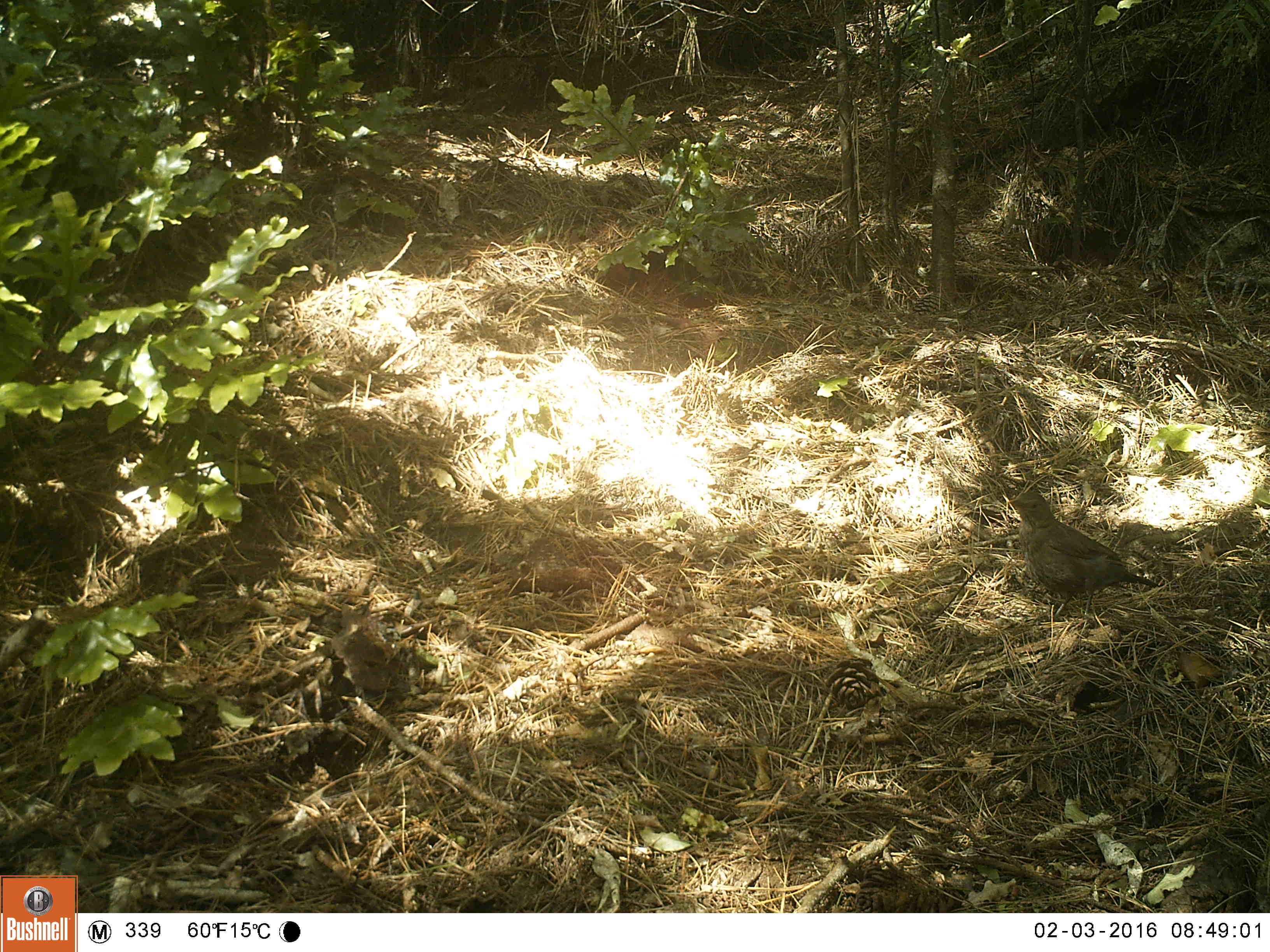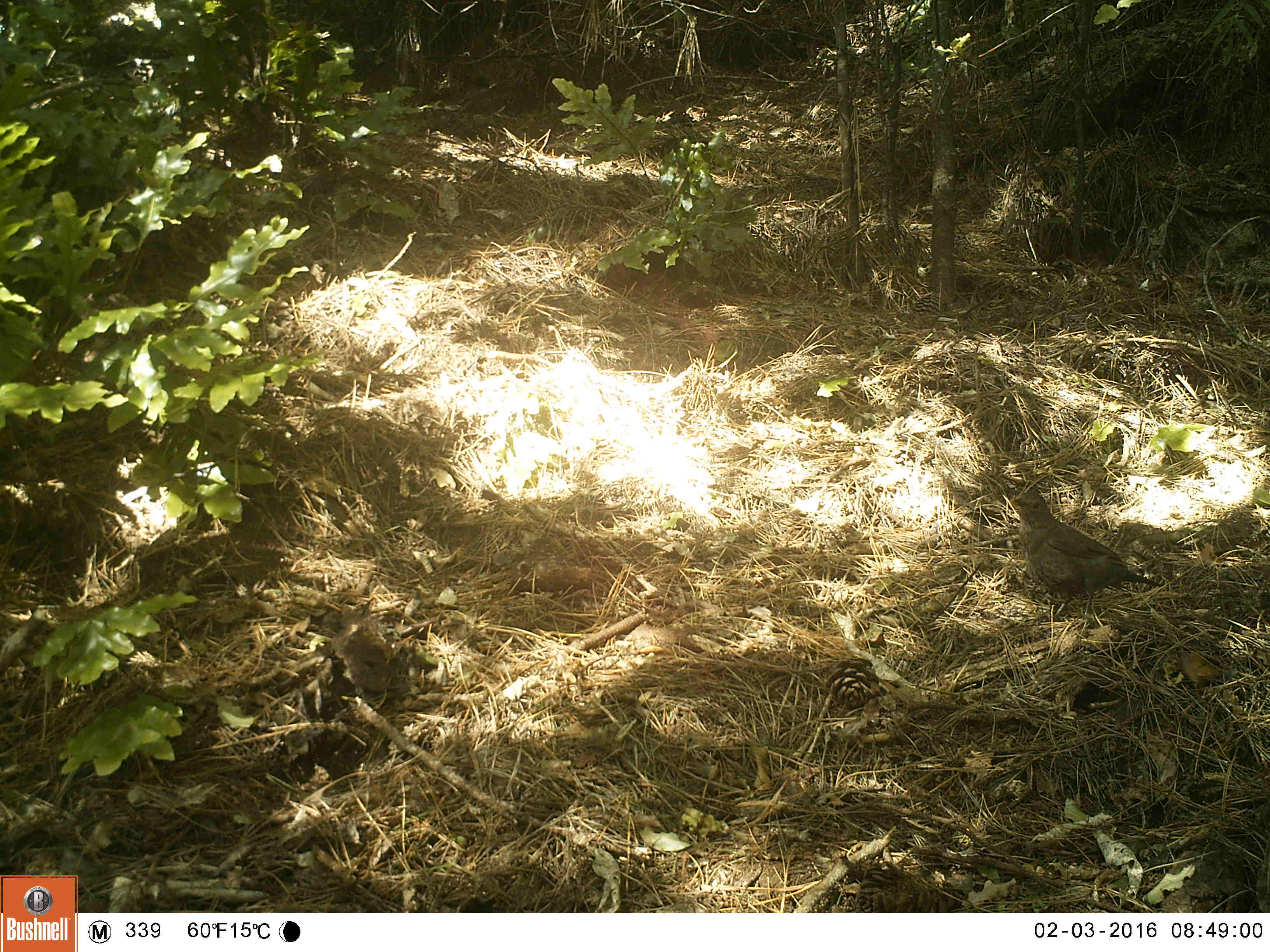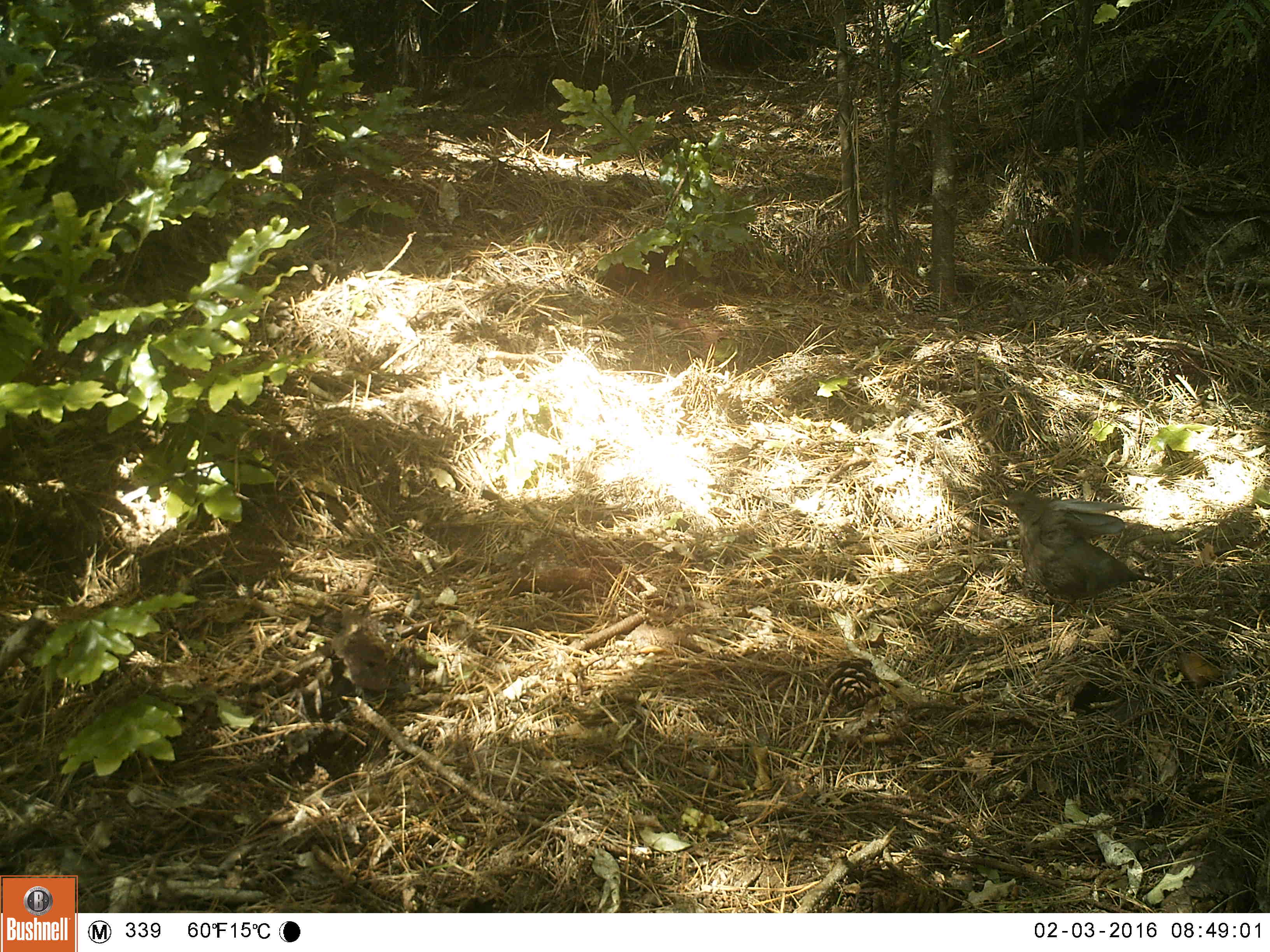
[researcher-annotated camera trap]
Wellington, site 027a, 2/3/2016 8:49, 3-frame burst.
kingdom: Animalia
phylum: Chordata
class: Aves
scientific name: Aves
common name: bird